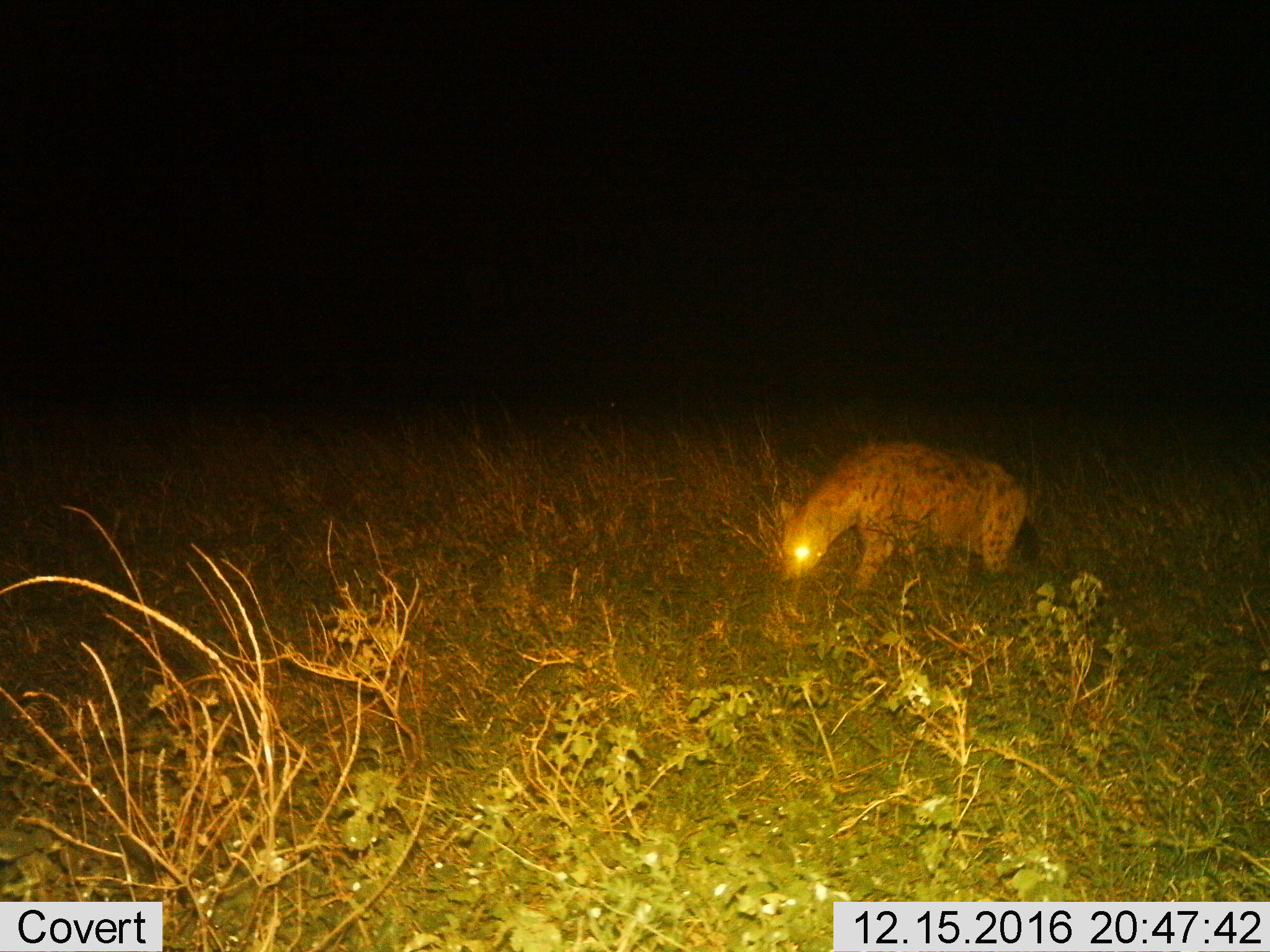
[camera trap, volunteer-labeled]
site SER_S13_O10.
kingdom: Animalia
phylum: Chordata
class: Mammalia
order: Carnivora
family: Hyaenidae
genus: Crocuta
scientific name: Crocuta crocuta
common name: spotted hyena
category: hyenaspotted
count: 1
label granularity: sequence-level